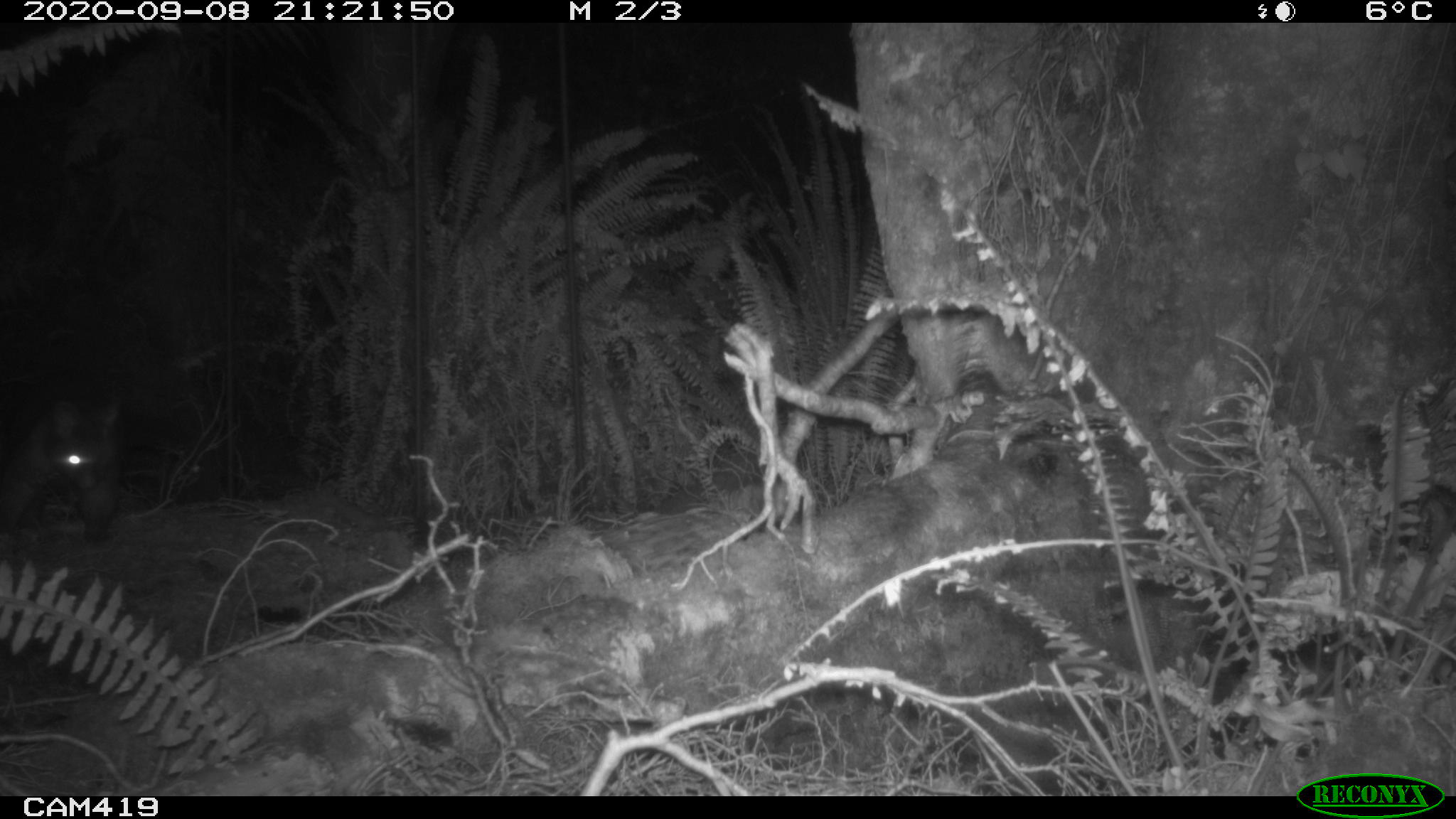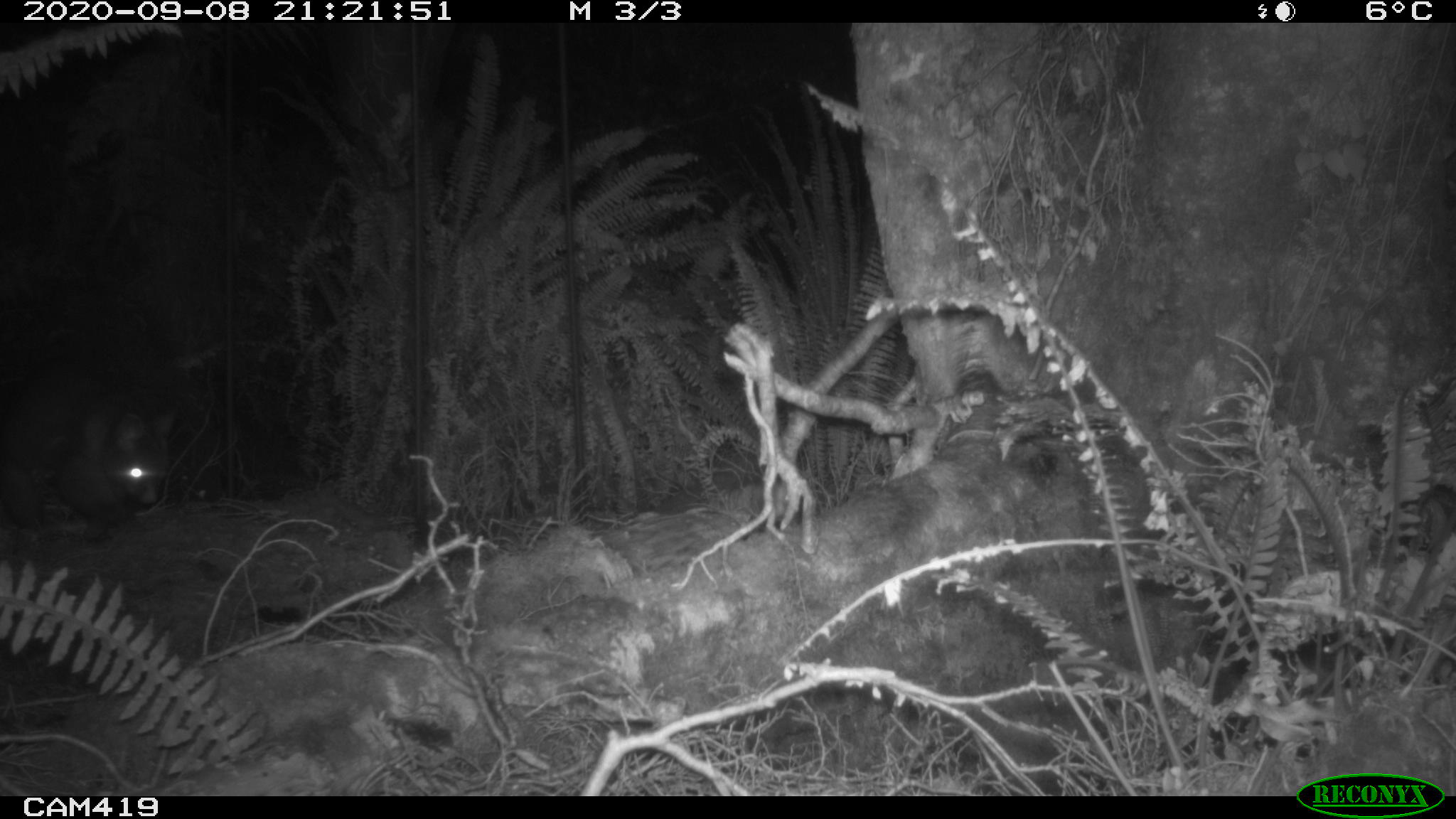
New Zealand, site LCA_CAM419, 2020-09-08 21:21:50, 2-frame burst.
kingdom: Animalia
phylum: Chordata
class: Mammalia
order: Diprotodontia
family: Phalangeridae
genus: Trichosurus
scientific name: Trichosurus vulpecula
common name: common brushtail possum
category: possum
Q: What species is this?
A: Possum (common brushtail possum) (Trichosurus vulpecula).